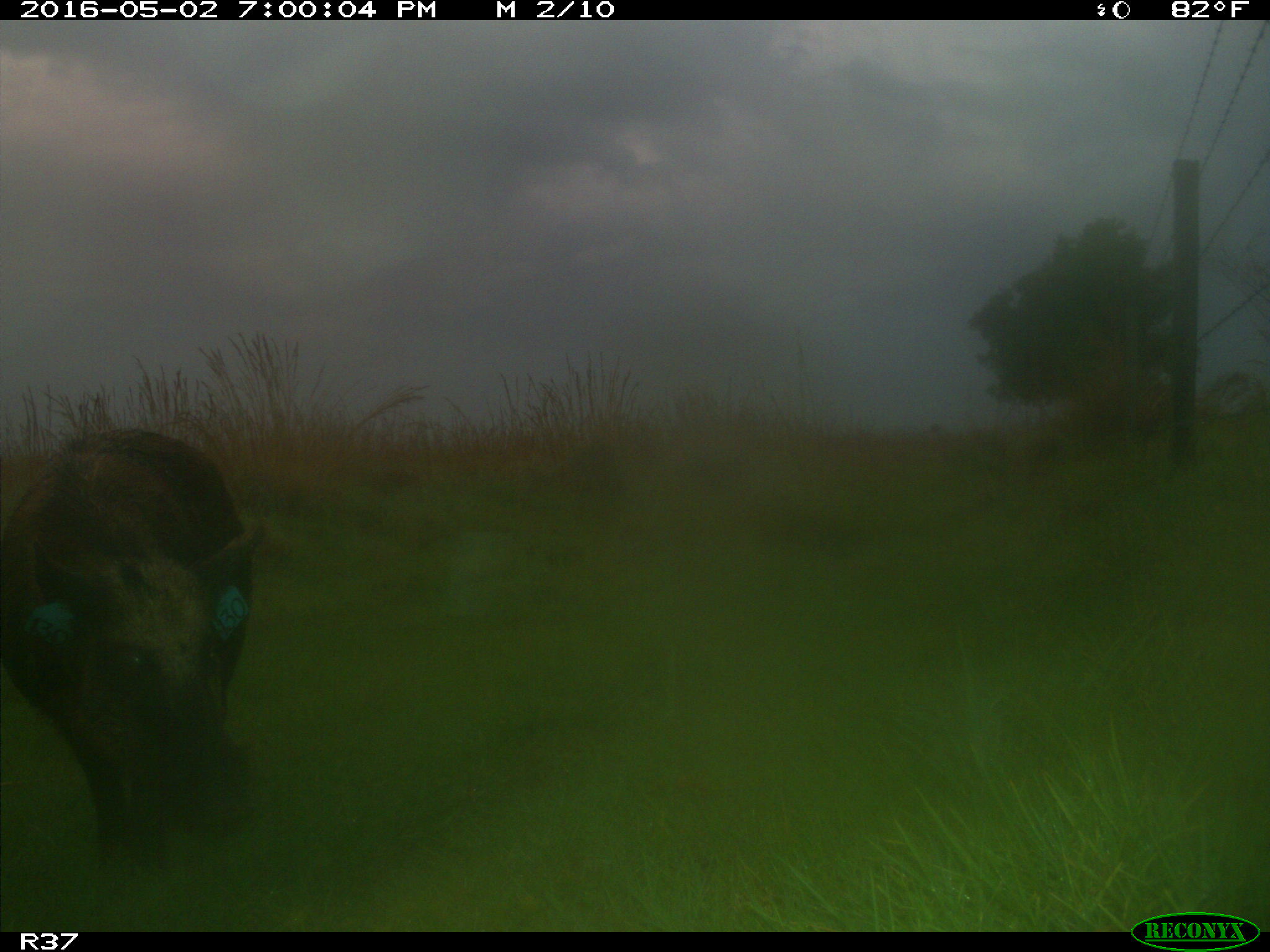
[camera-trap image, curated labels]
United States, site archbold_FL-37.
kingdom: Animalia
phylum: Chordata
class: Mammalia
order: Artiodactyla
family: Suidae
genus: Sus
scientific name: Sus scrofa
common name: wild boar